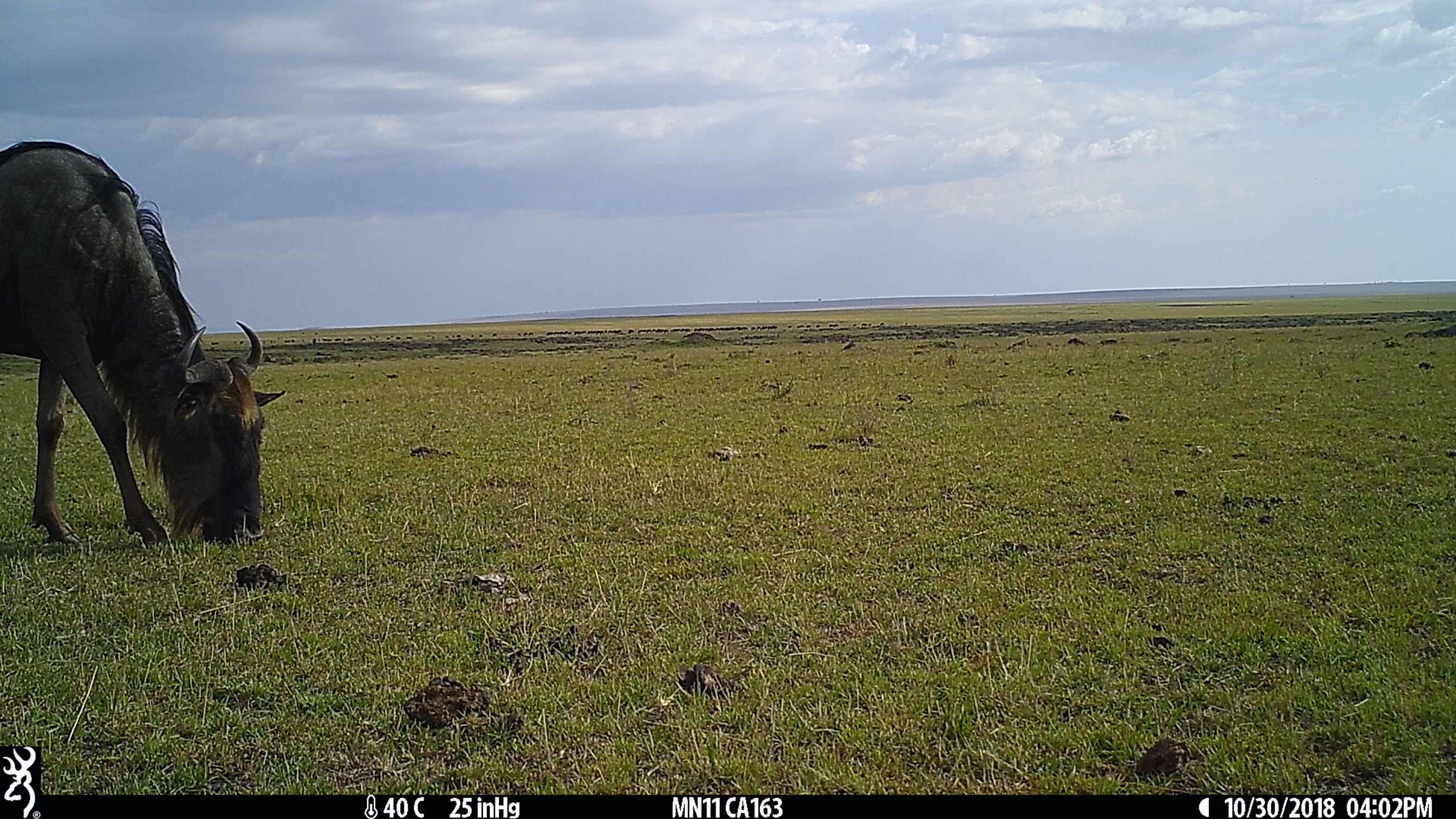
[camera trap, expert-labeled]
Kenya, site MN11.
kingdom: Animalia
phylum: Chordata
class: Mammalia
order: Artiodactyla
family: Bovidae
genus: Connochaetes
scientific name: Connochaetes taurinus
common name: blue wildebeest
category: wildebeest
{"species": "wildebeest (blue wildebeest) (Connochaetes taurinus)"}